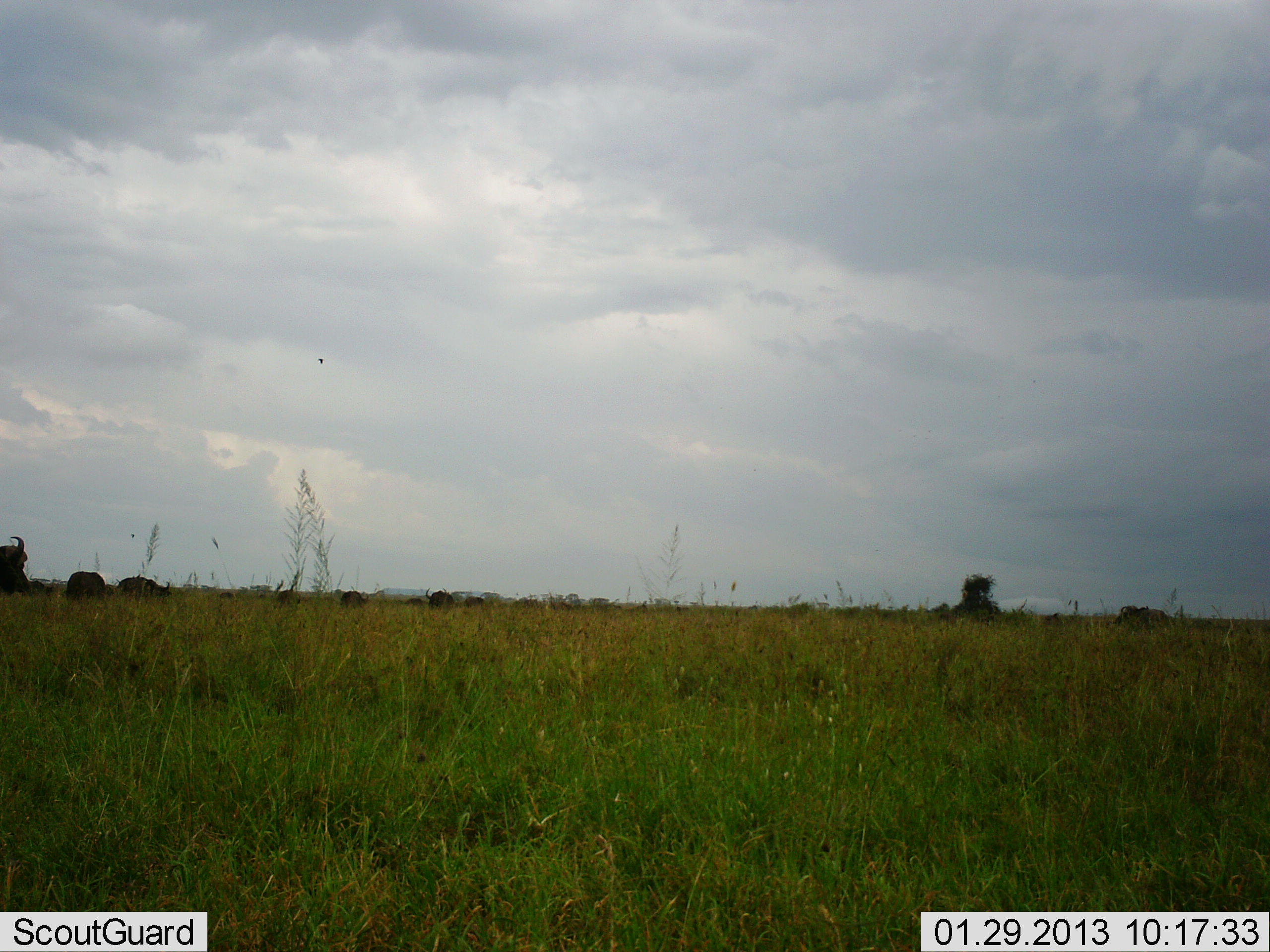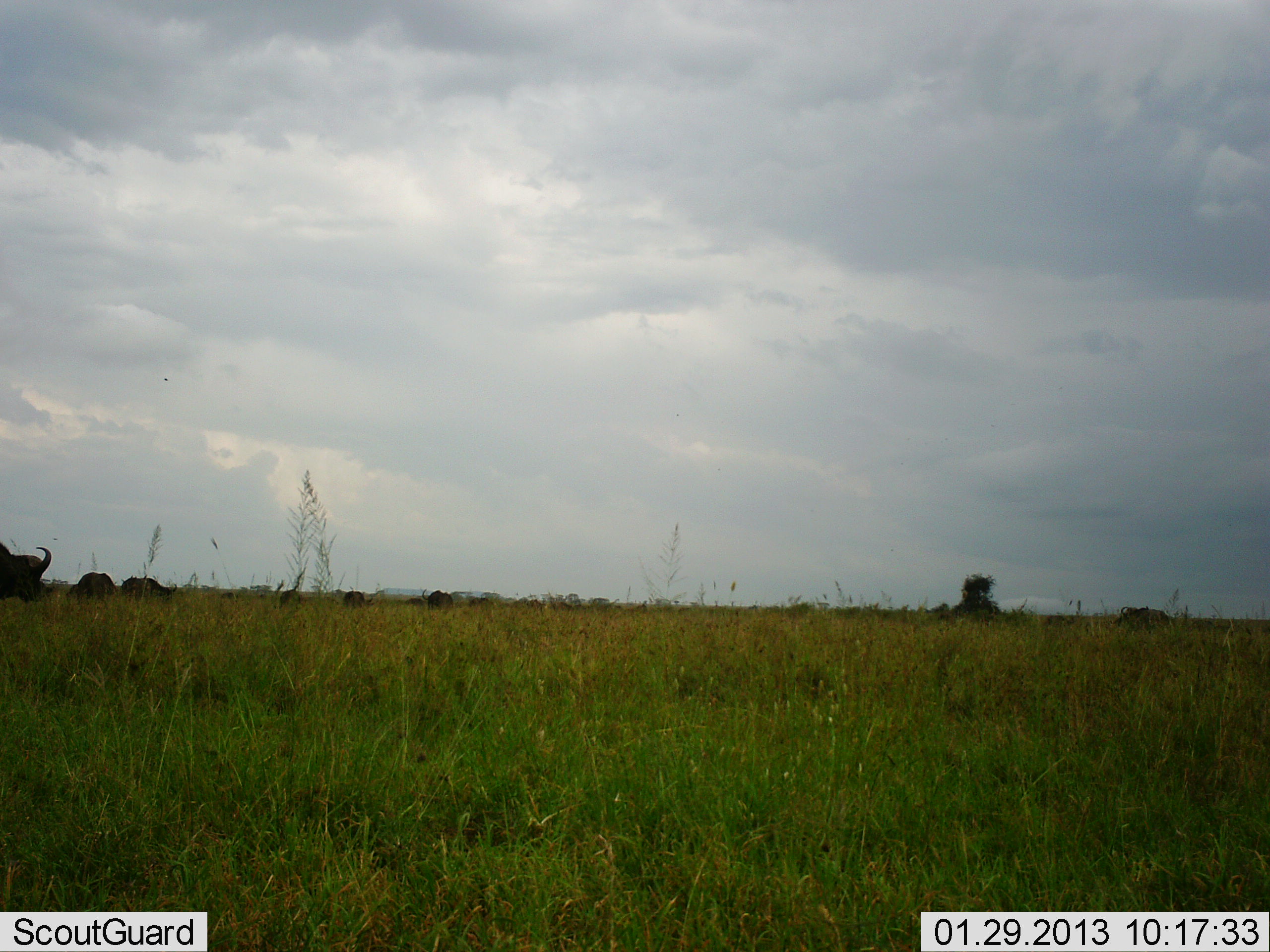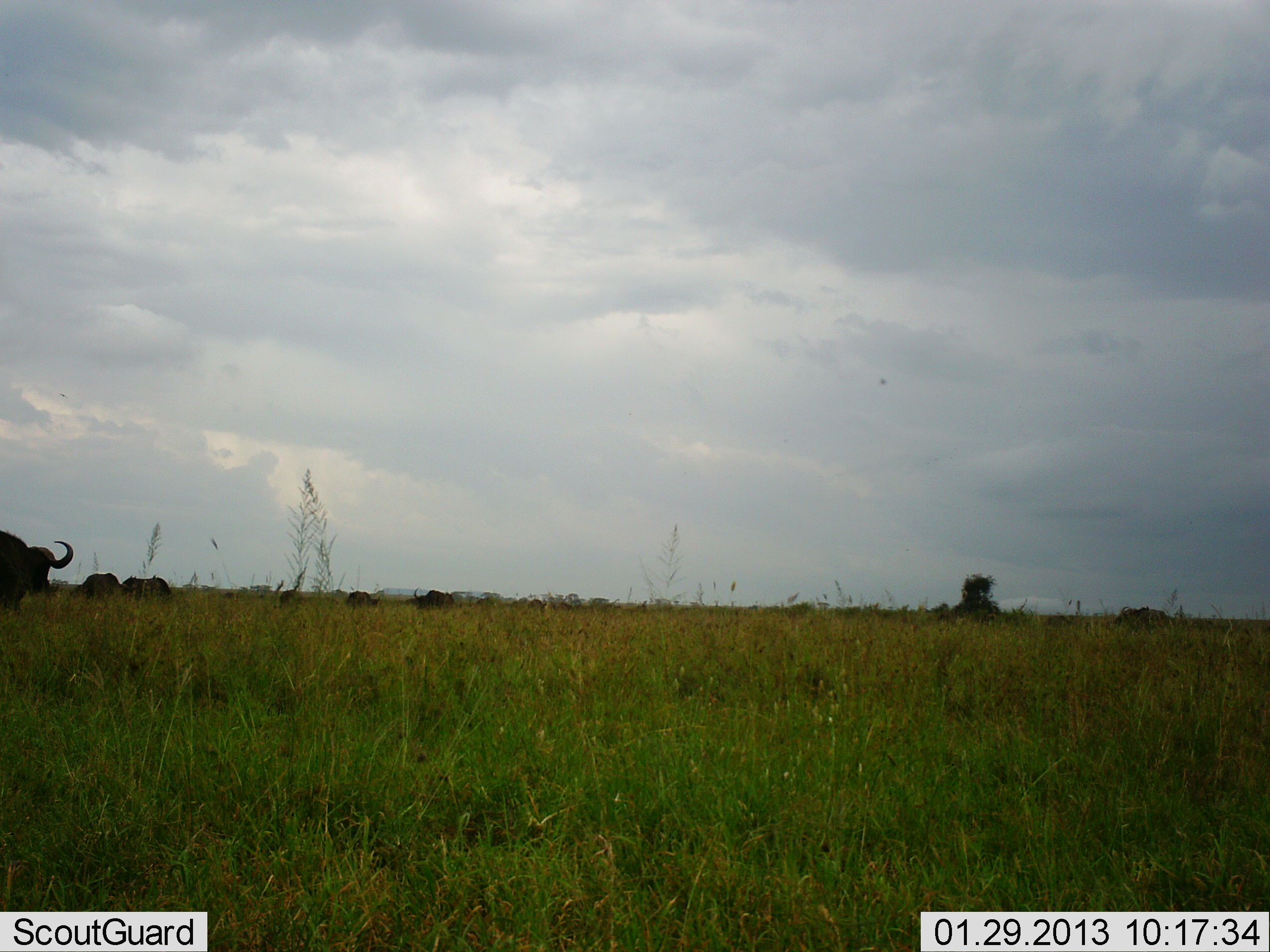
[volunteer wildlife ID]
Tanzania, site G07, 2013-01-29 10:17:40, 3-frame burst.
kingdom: Animalia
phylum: Chordata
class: Mammalia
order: Artiodactyla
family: Bovidae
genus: Syncerus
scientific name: Syncerus caffer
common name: cape buffalo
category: buffalo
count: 7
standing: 15%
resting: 5%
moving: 65%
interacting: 5%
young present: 0%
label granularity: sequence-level